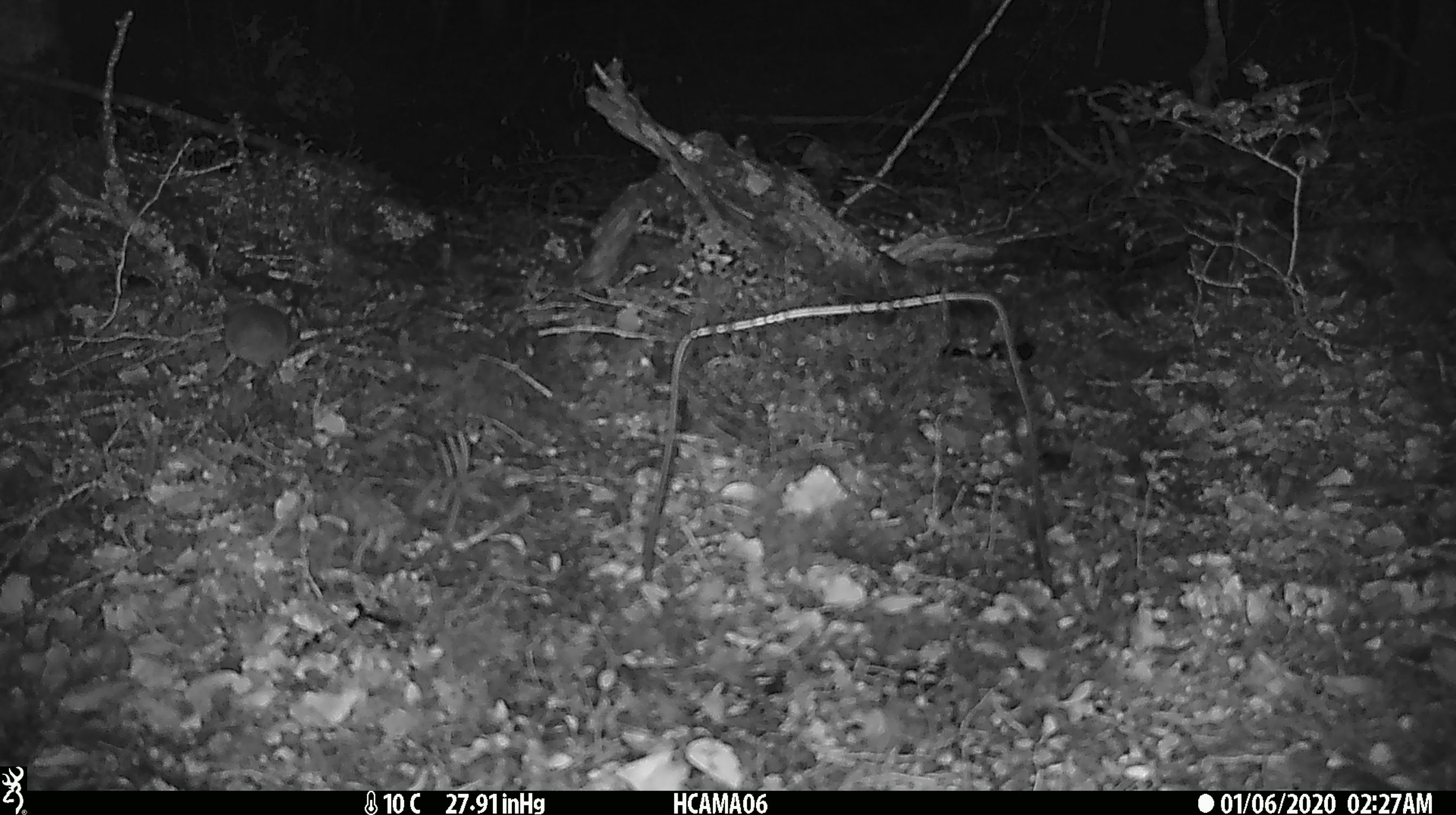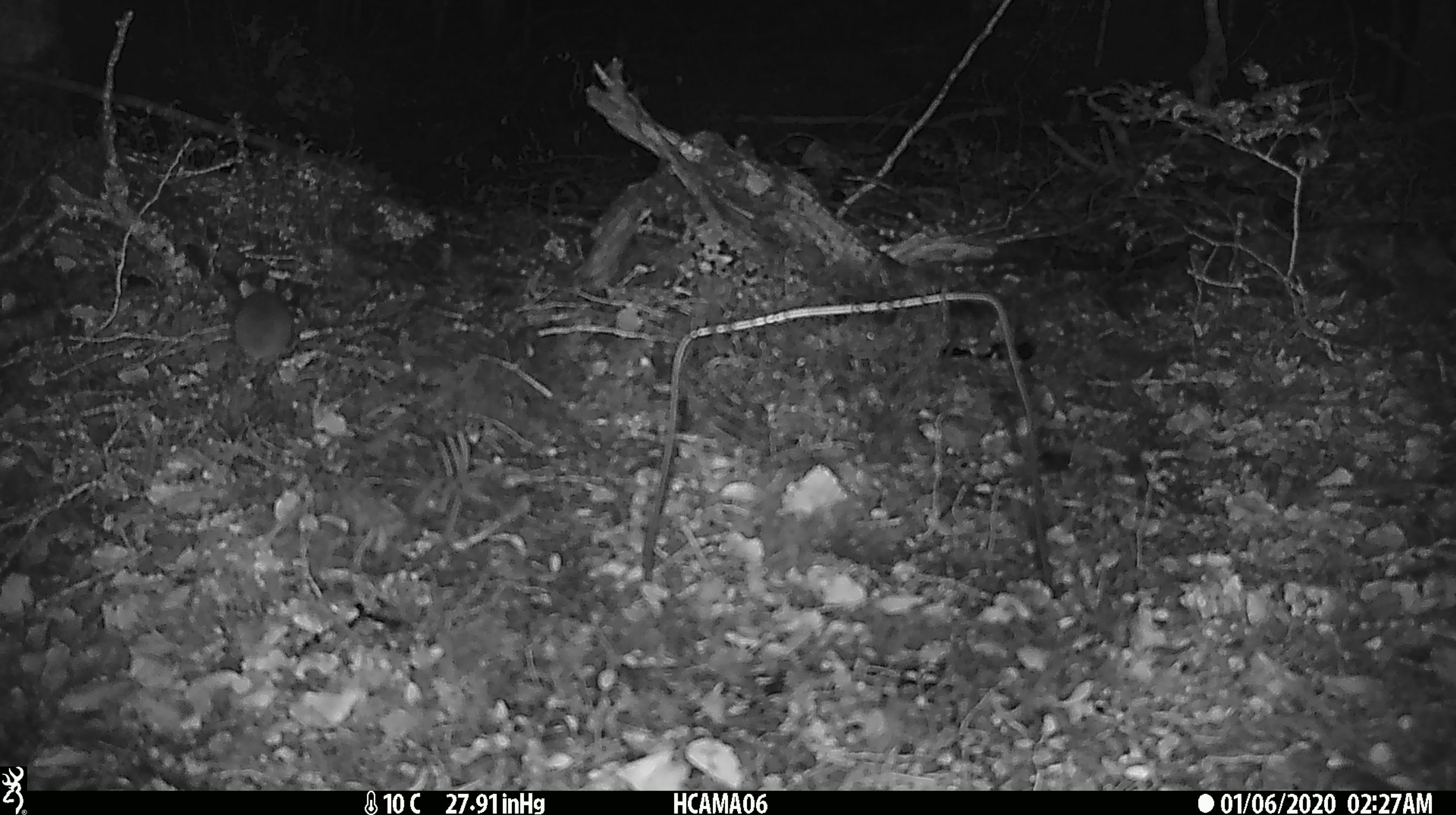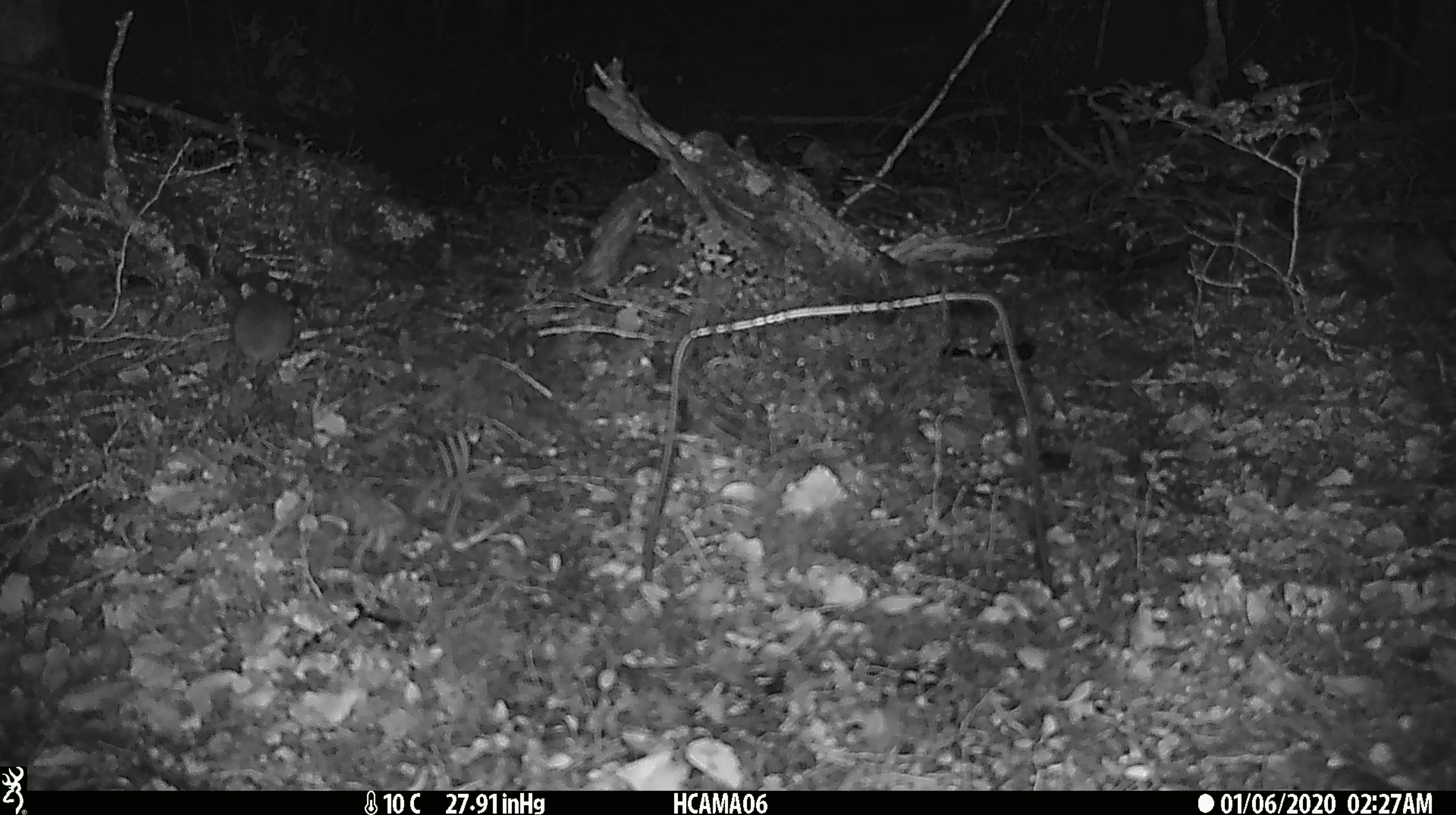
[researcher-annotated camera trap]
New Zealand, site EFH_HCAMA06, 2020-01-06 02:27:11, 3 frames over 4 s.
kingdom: Animalia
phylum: Chordata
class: Mammalia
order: Rodentia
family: Muridae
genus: Mus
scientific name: Mus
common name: mouse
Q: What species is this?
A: Mouse (Mus).